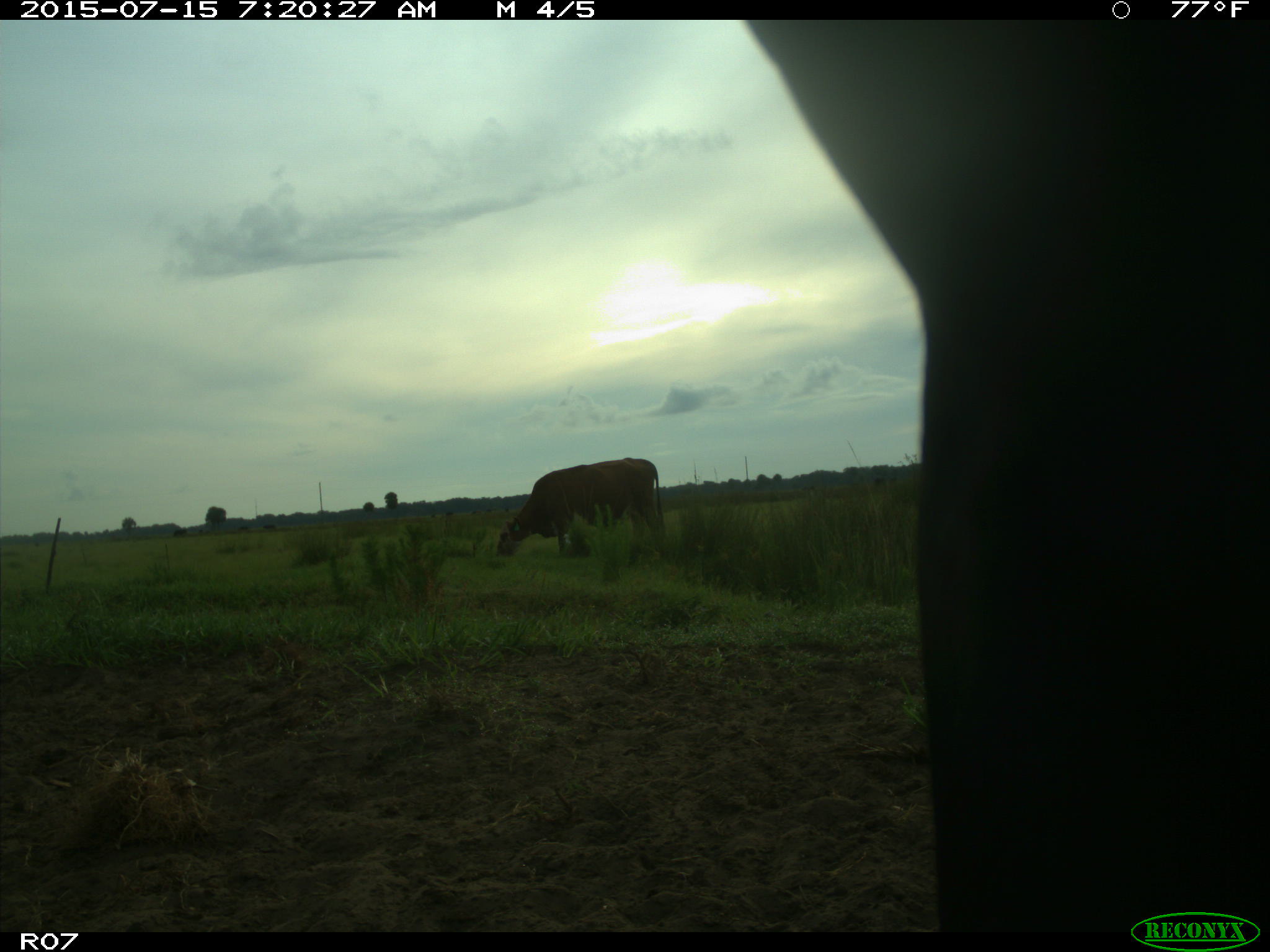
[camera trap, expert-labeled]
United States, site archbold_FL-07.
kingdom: Animalia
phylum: Chordata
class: Mammalia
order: Artiodactyla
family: Bovidae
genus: Bos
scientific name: Bos taurus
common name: domestic cow